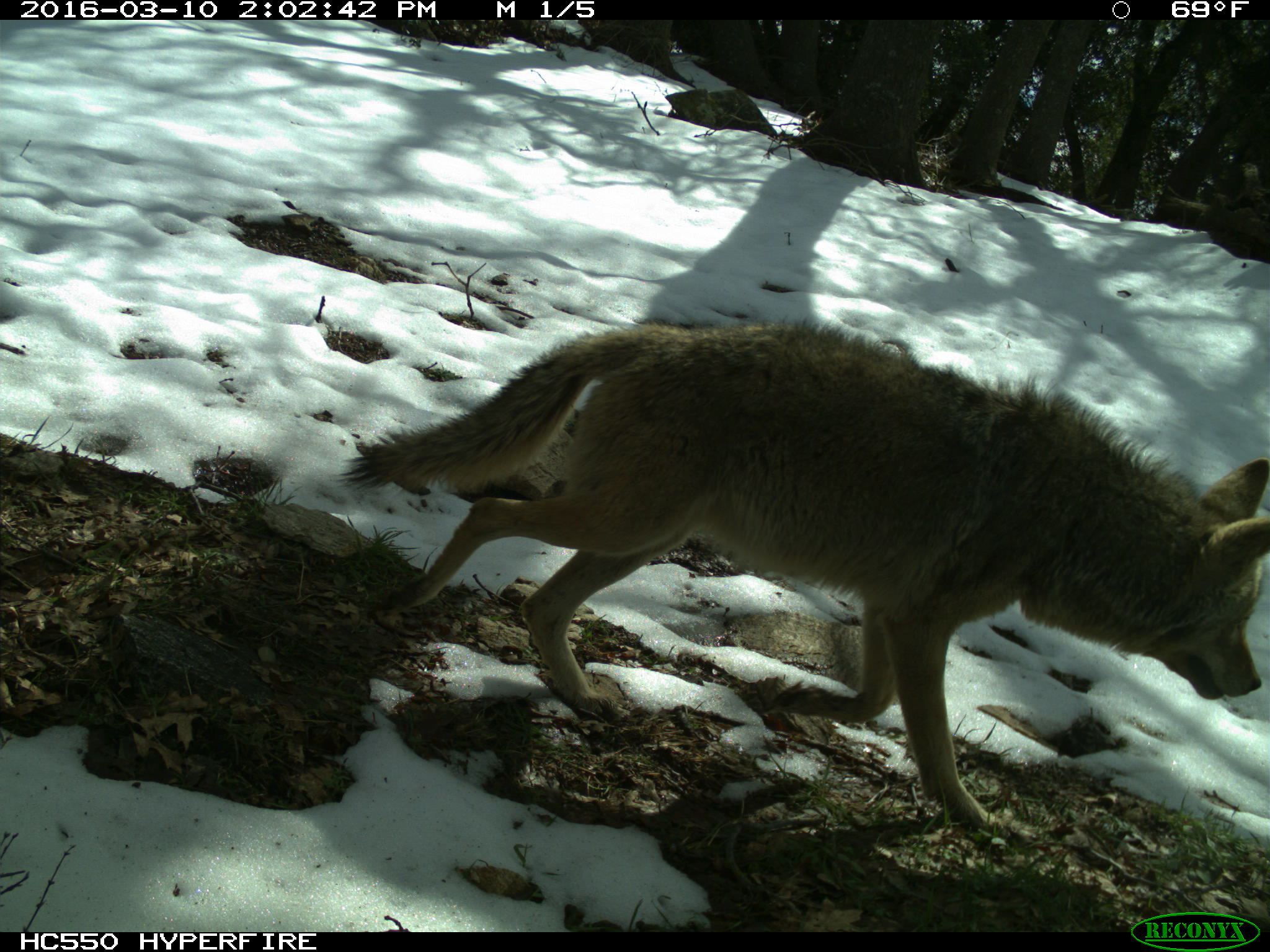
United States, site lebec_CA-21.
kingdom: Animalia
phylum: Chordata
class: Mammalia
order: Carnivora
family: Canidae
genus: Canis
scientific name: Canis latrans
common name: coyote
Canis latrans (coyote).